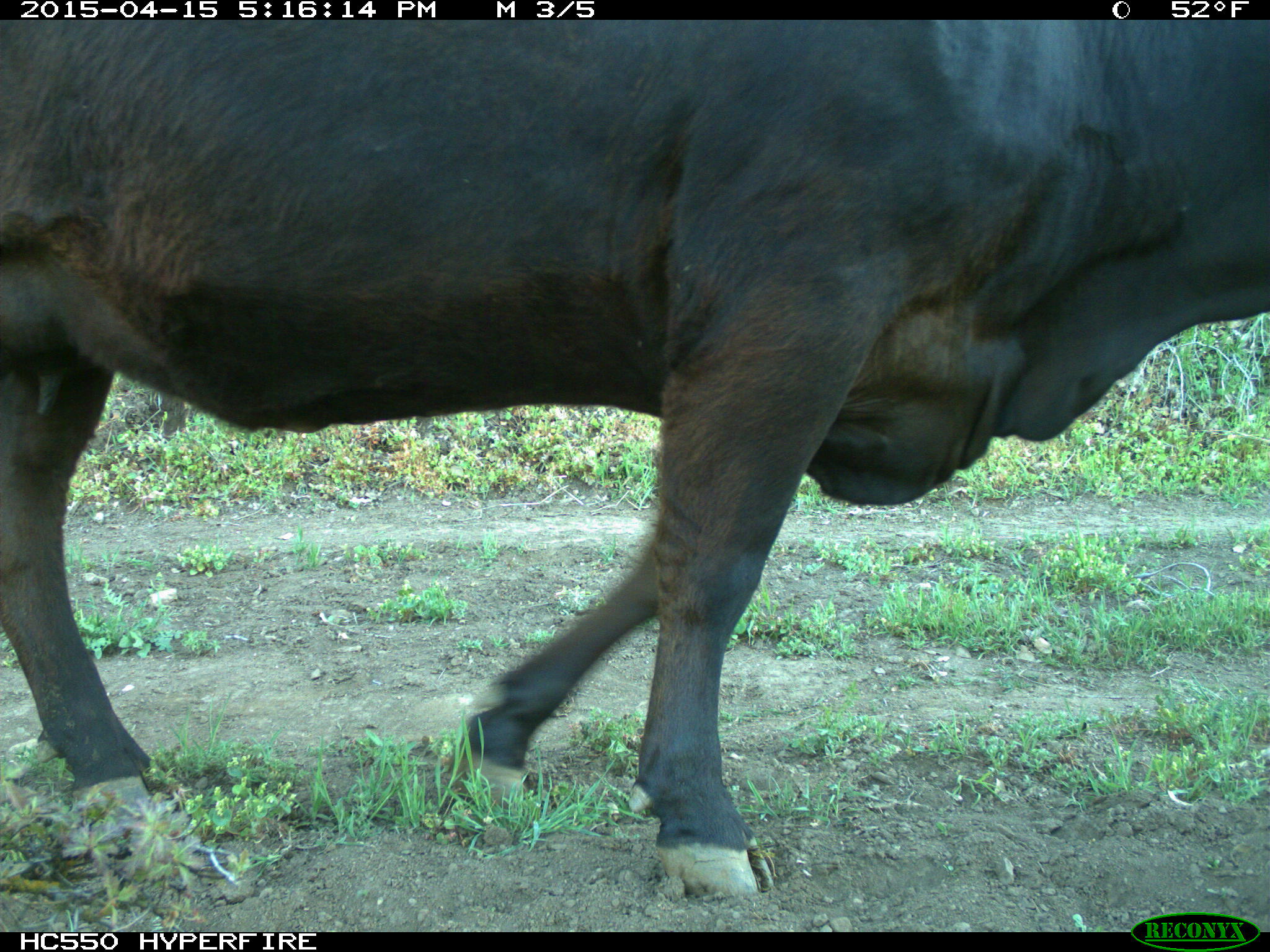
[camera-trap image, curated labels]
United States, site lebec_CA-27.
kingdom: Animalia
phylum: Chordata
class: Mammalia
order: Artiodactyla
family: Bovidae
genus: Bos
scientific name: Bos taurus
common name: domestic cow